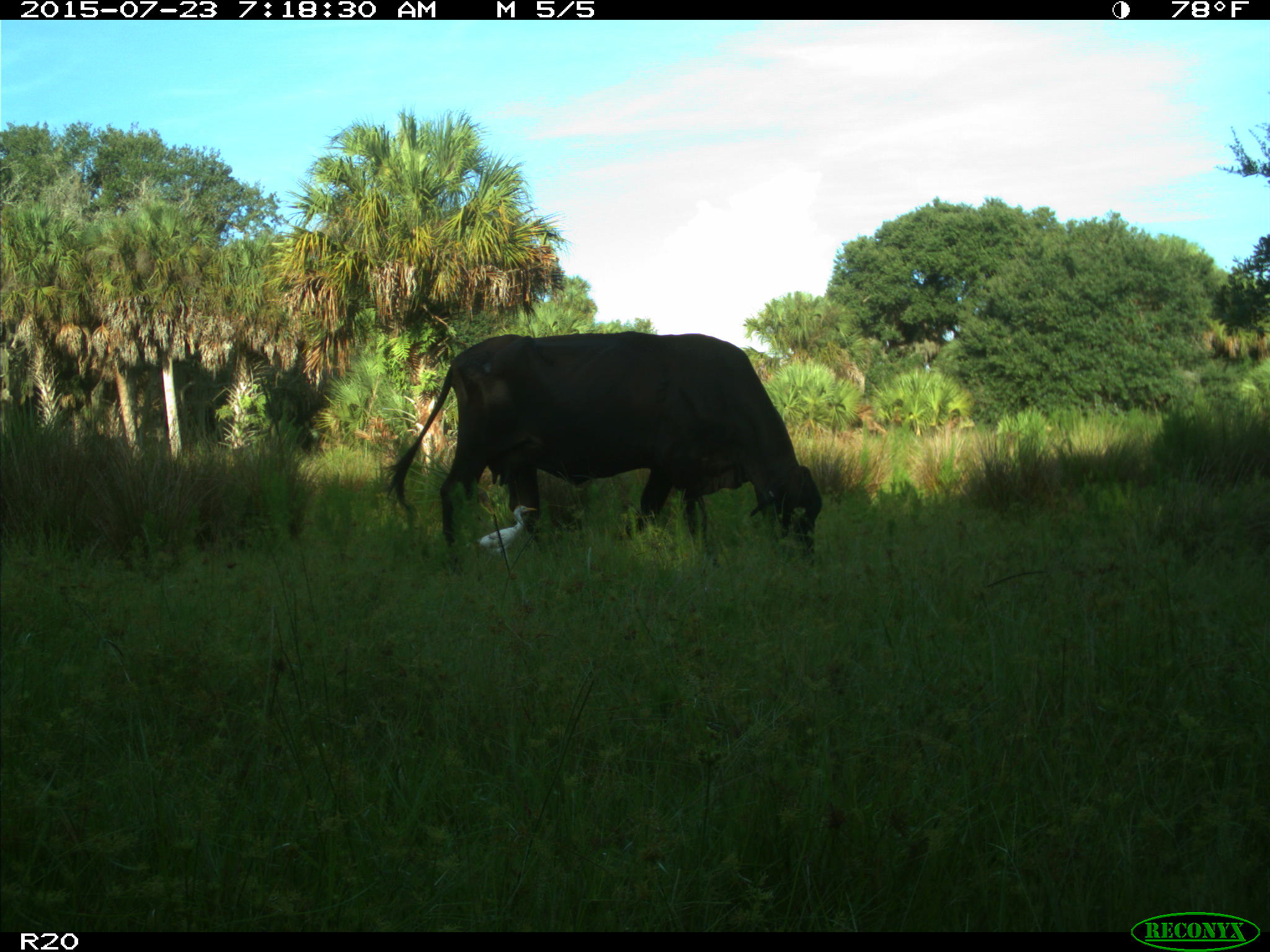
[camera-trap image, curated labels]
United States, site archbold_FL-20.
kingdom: Animalia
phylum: Chordata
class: Mammalia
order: Artiodactyla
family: Bovidae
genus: Bos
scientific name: Bos taurus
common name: domestic cow